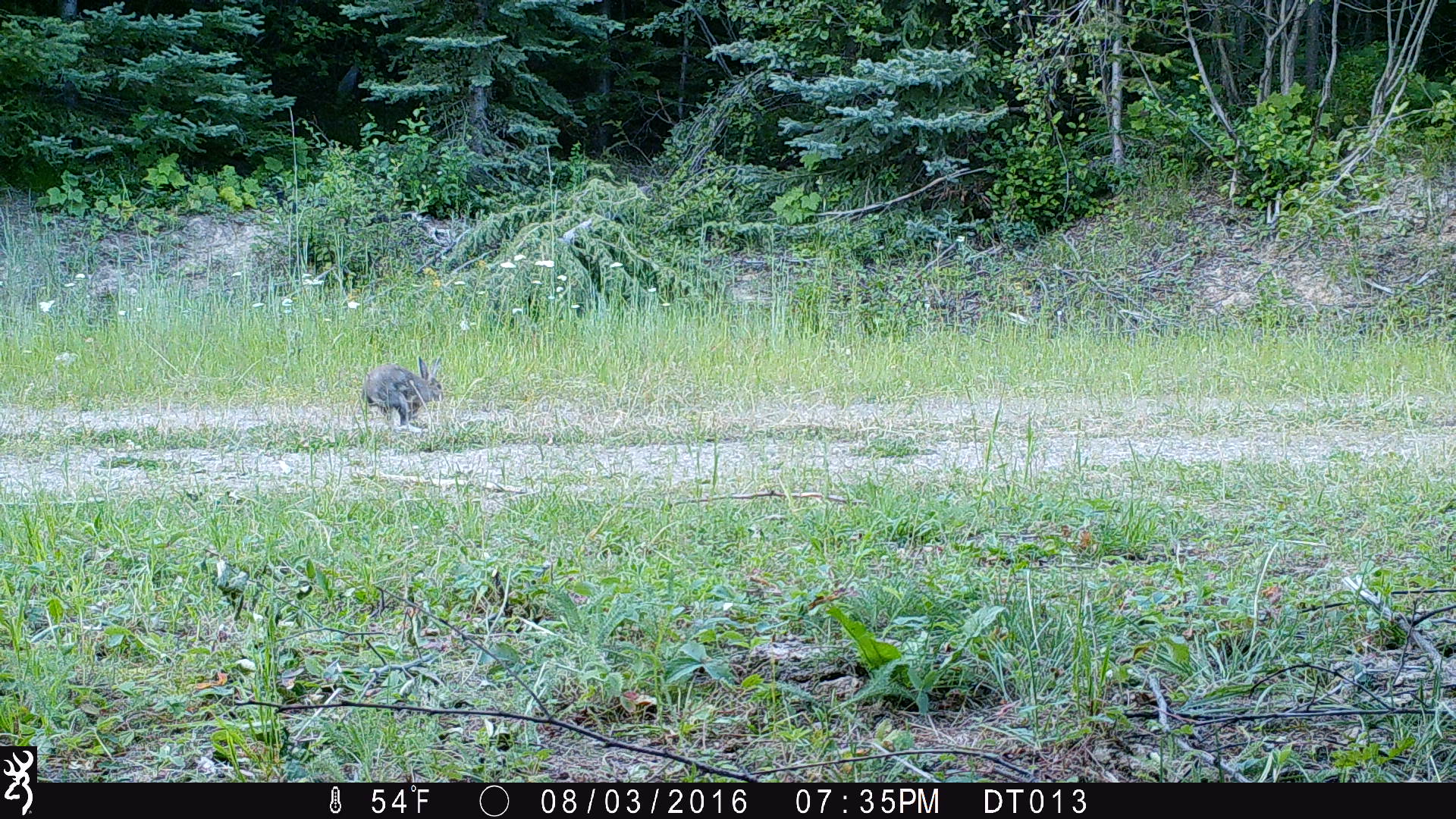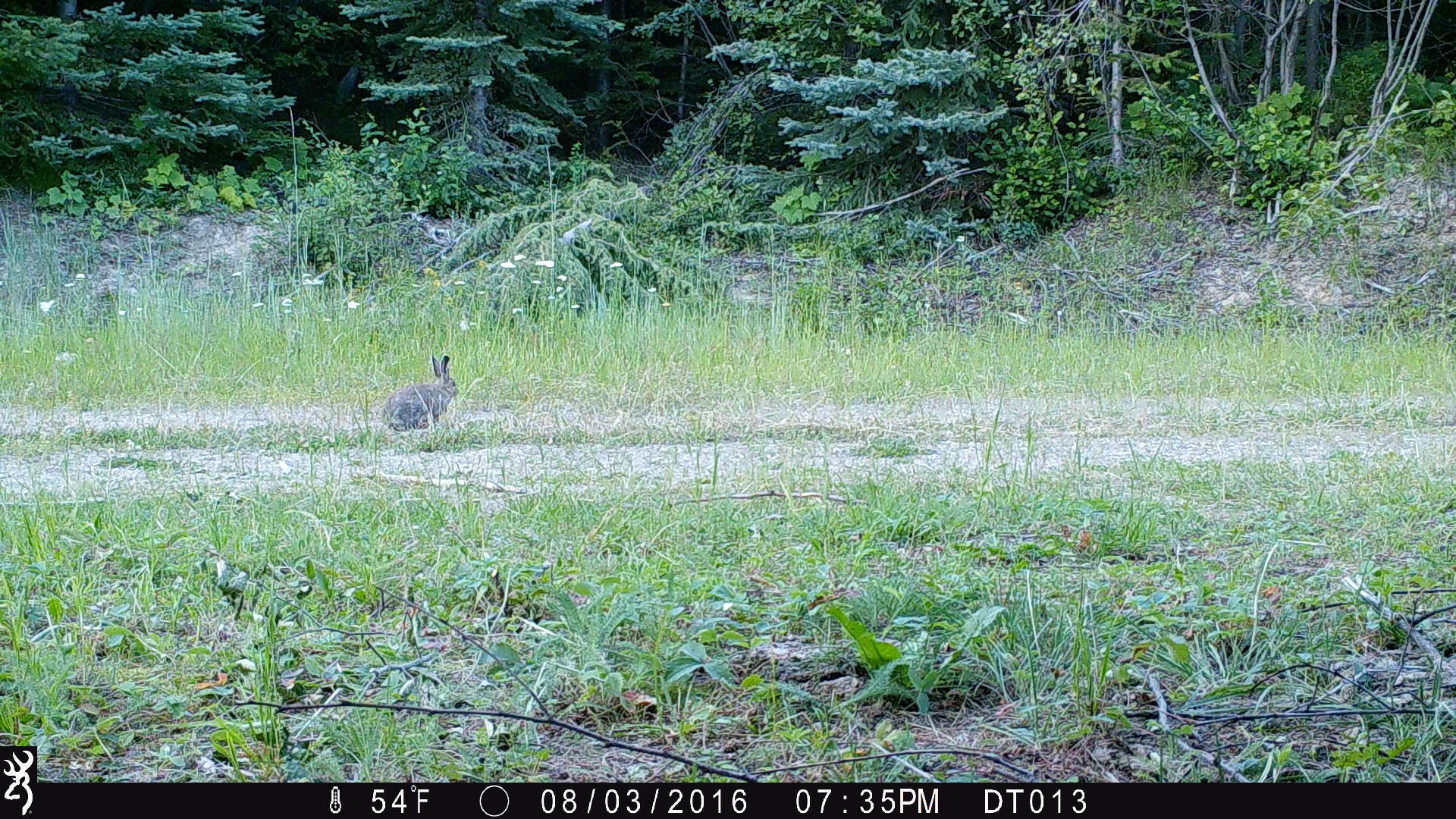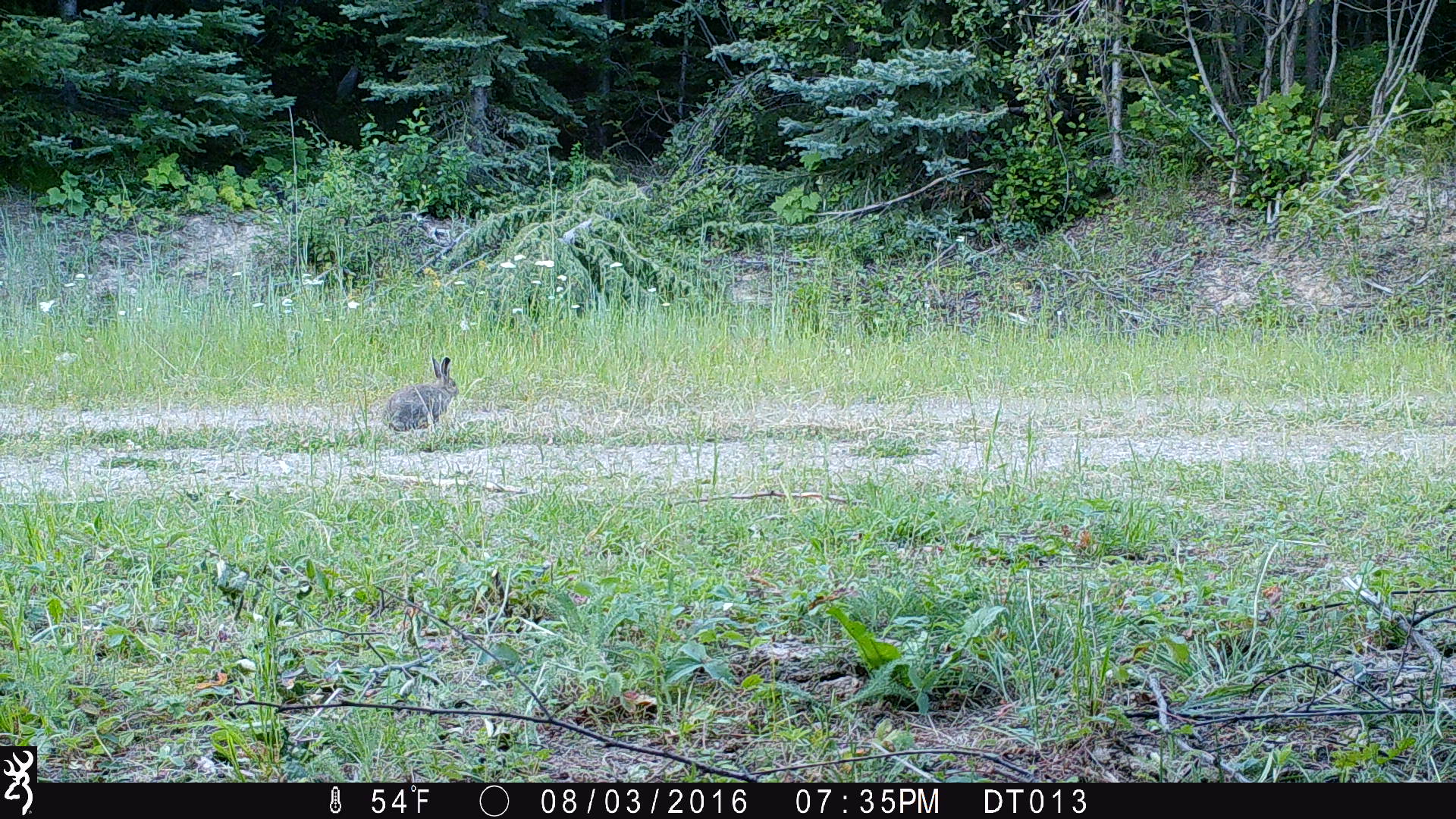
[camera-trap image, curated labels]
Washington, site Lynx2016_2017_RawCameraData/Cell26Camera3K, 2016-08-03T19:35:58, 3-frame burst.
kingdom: Animalia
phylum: Chordata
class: Mammalia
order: Lagomorpha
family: Leporidae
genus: Lepus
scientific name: Lepus americanus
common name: snowshoe hare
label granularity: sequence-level